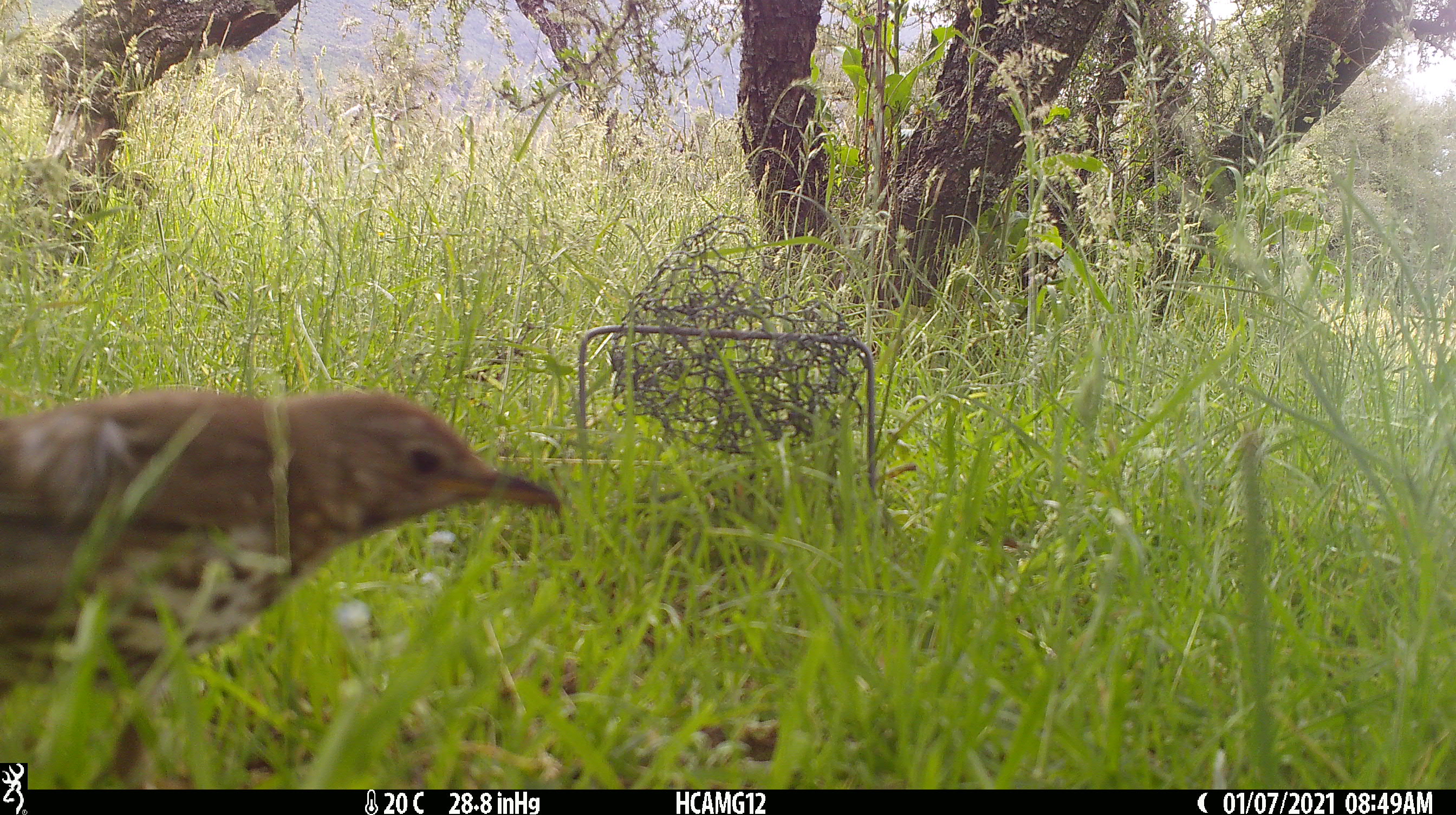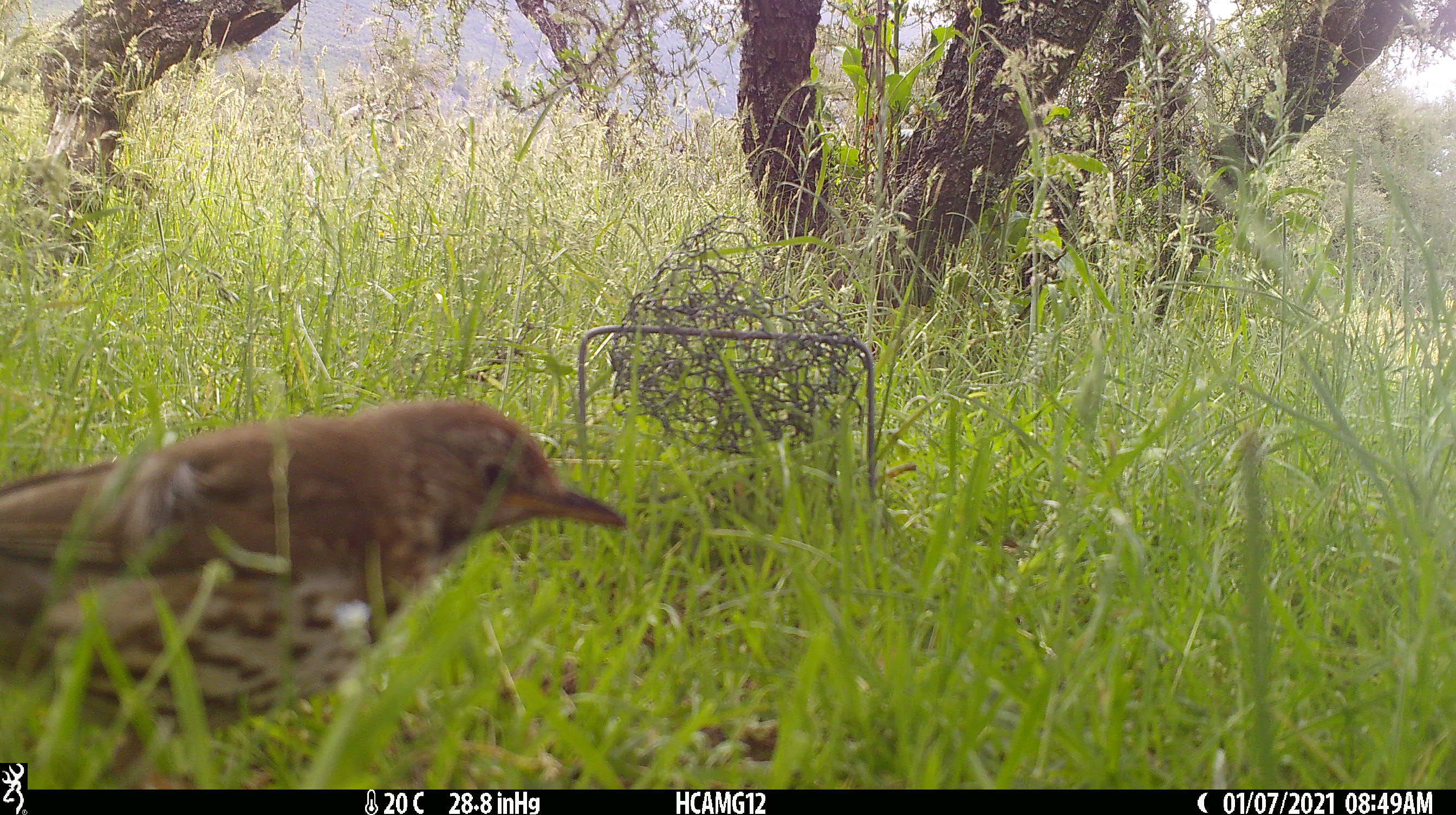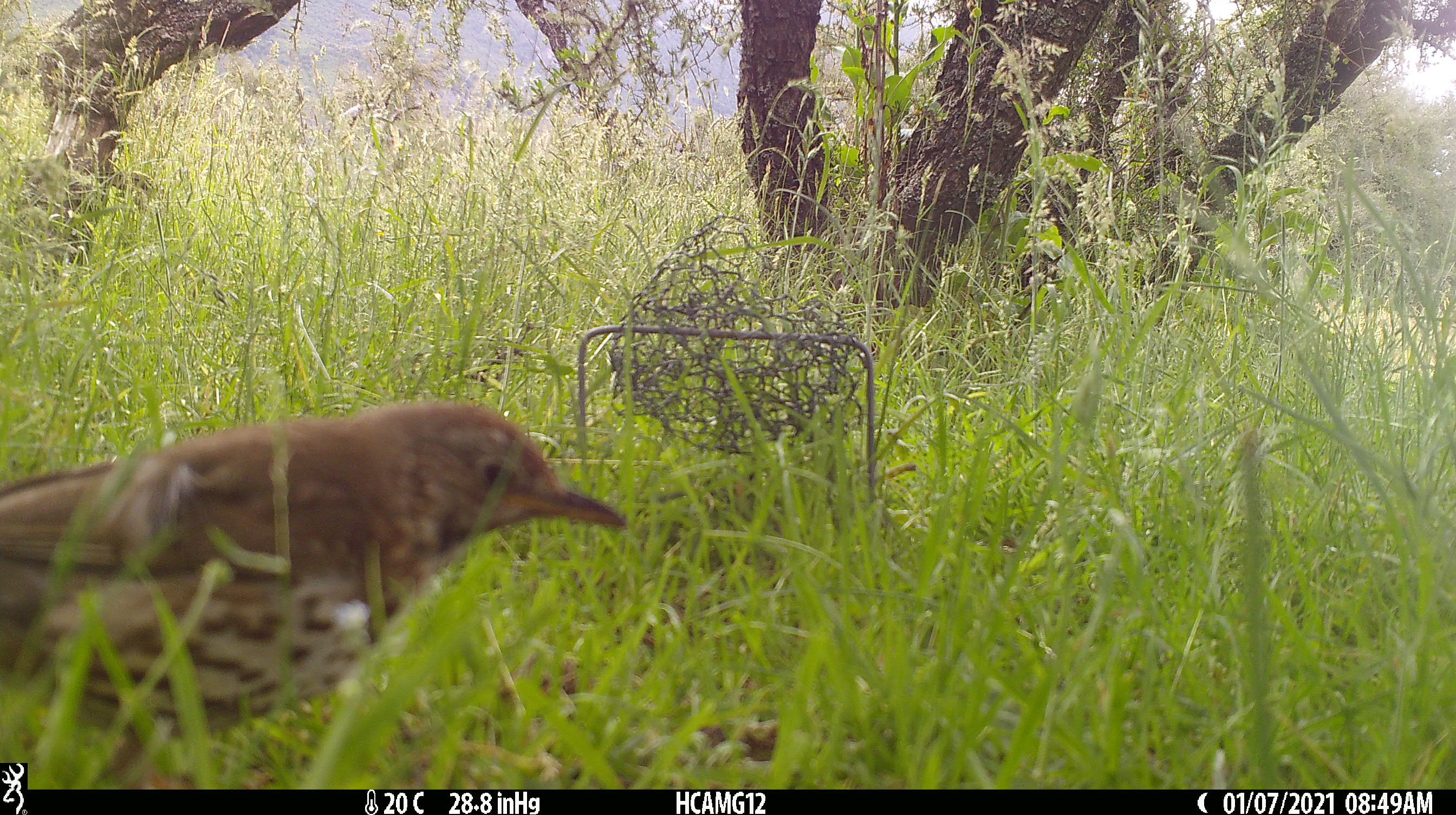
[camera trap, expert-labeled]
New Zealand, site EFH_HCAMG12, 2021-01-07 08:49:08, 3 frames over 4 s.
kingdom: Animalia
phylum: Chordata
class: Aves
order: Passeriformes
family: Turdidae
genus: Turdus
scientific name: Turdus philomelos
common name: song thrush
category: thrush